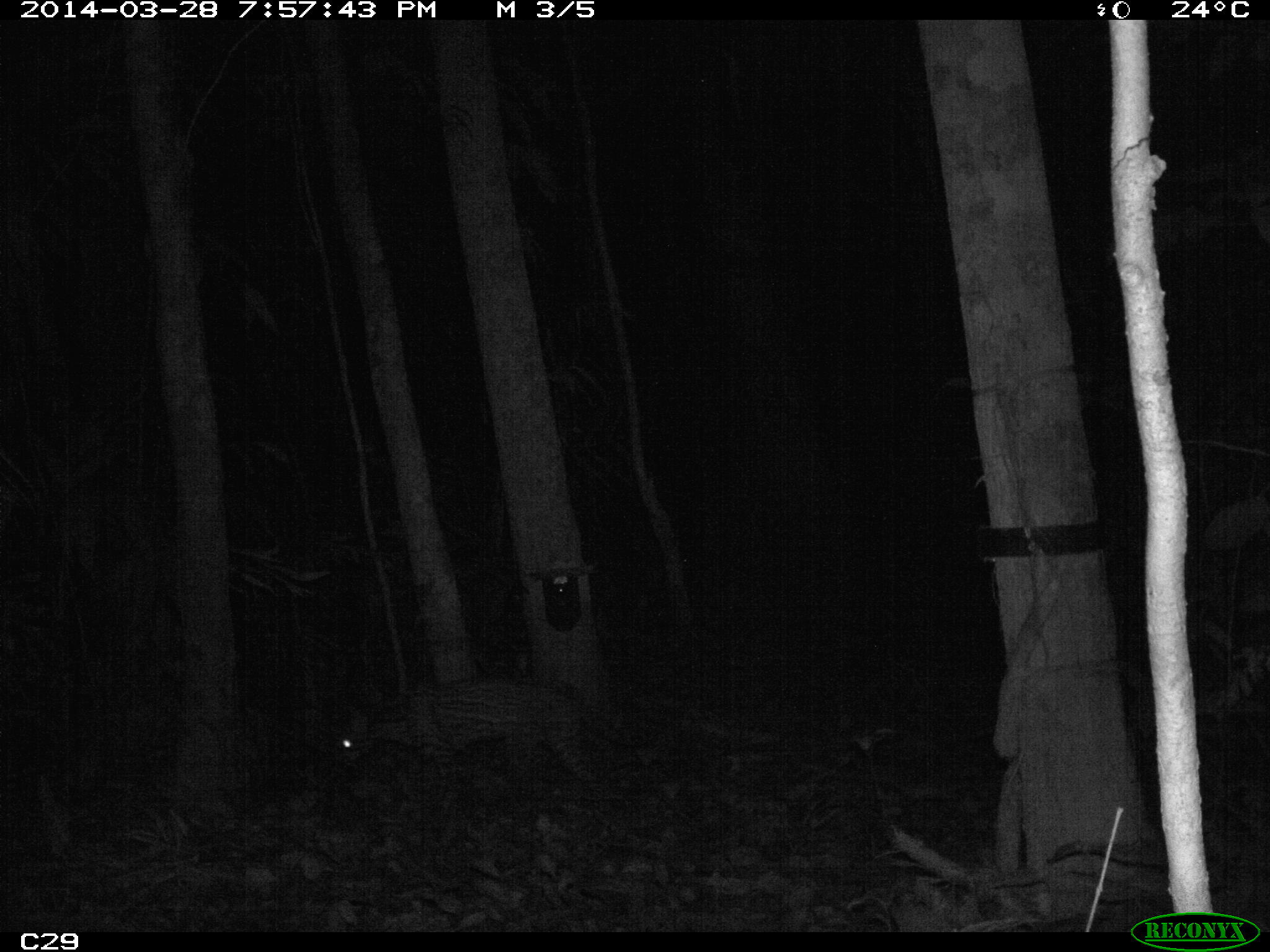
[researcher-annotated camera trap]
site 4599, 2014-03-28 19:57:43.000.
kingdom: Animalia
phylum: Chordata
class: Mammalia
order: Carnivora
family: Felidae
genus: Leopardus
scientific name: Leopardus pardalis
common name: ocelot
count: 1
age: adult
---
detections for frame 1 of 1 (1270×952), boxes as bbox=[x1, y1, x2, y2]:
leopardus pardalis: bbox=[331, 682, 624, 798]